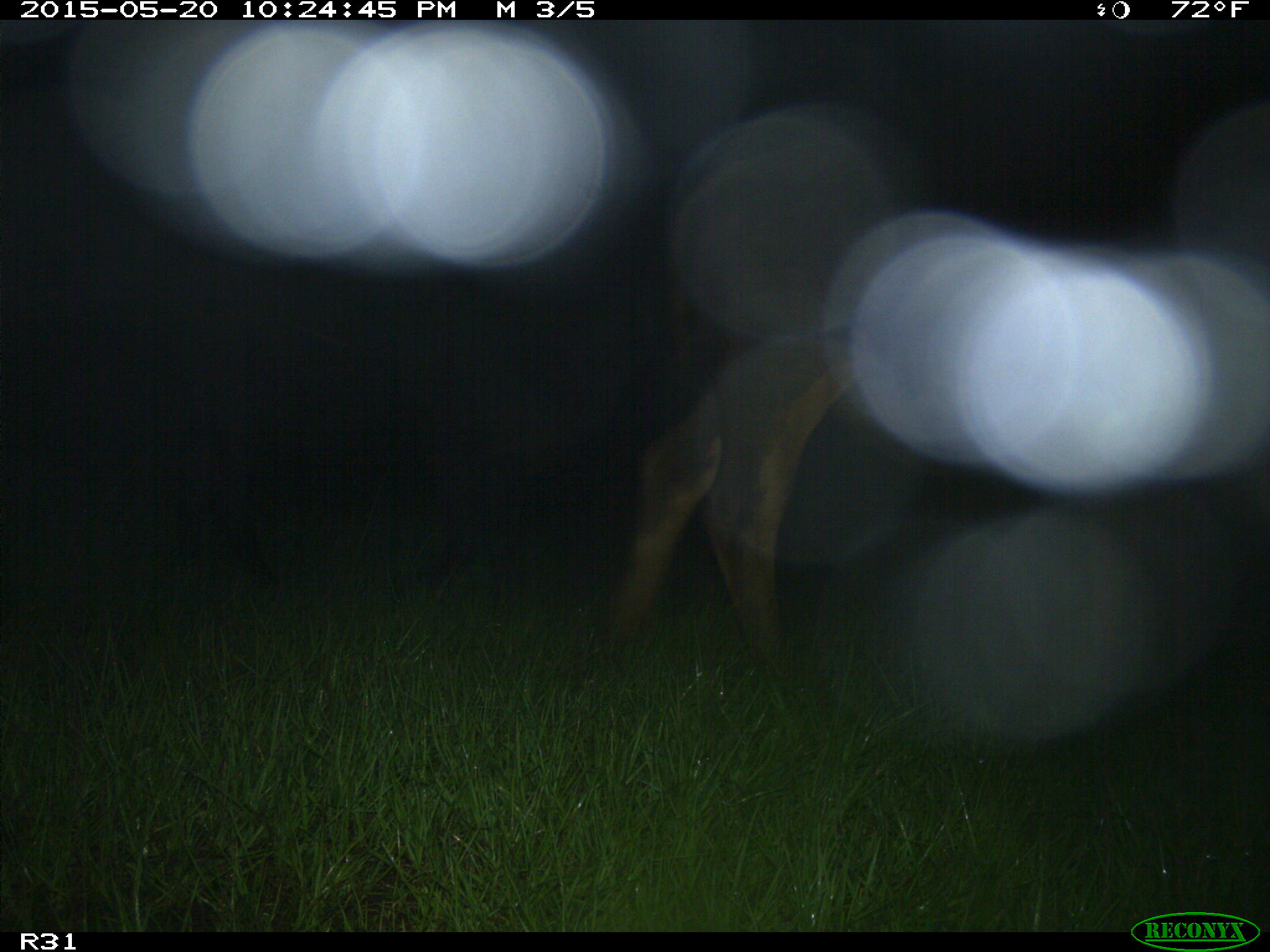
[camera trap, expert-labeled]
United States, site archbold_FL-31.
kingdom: Animalia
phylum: Chordata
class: Mammalia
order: Artiodactyla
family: Bovidae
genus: Bos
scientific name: Bos taurus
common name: domestic cow